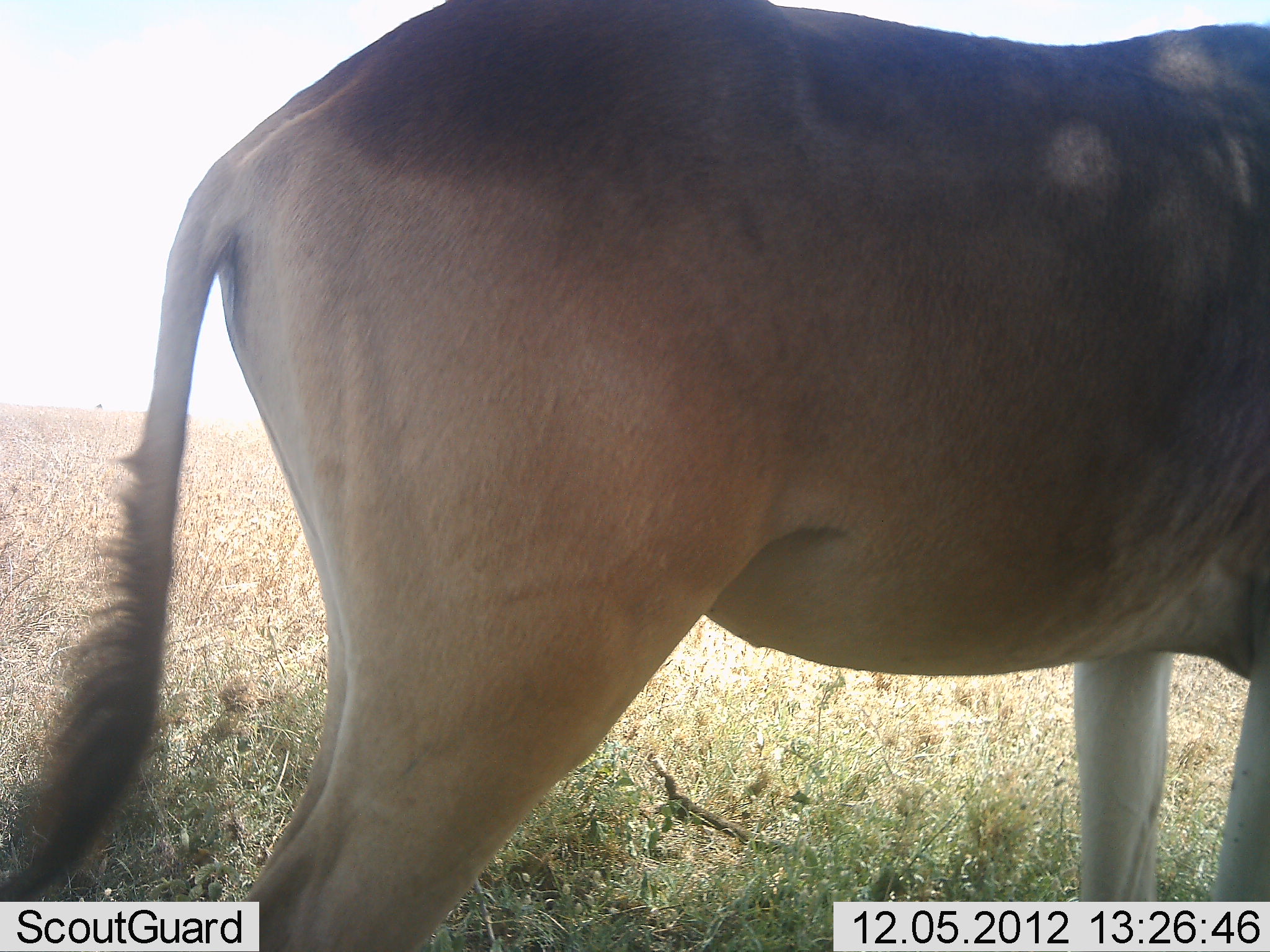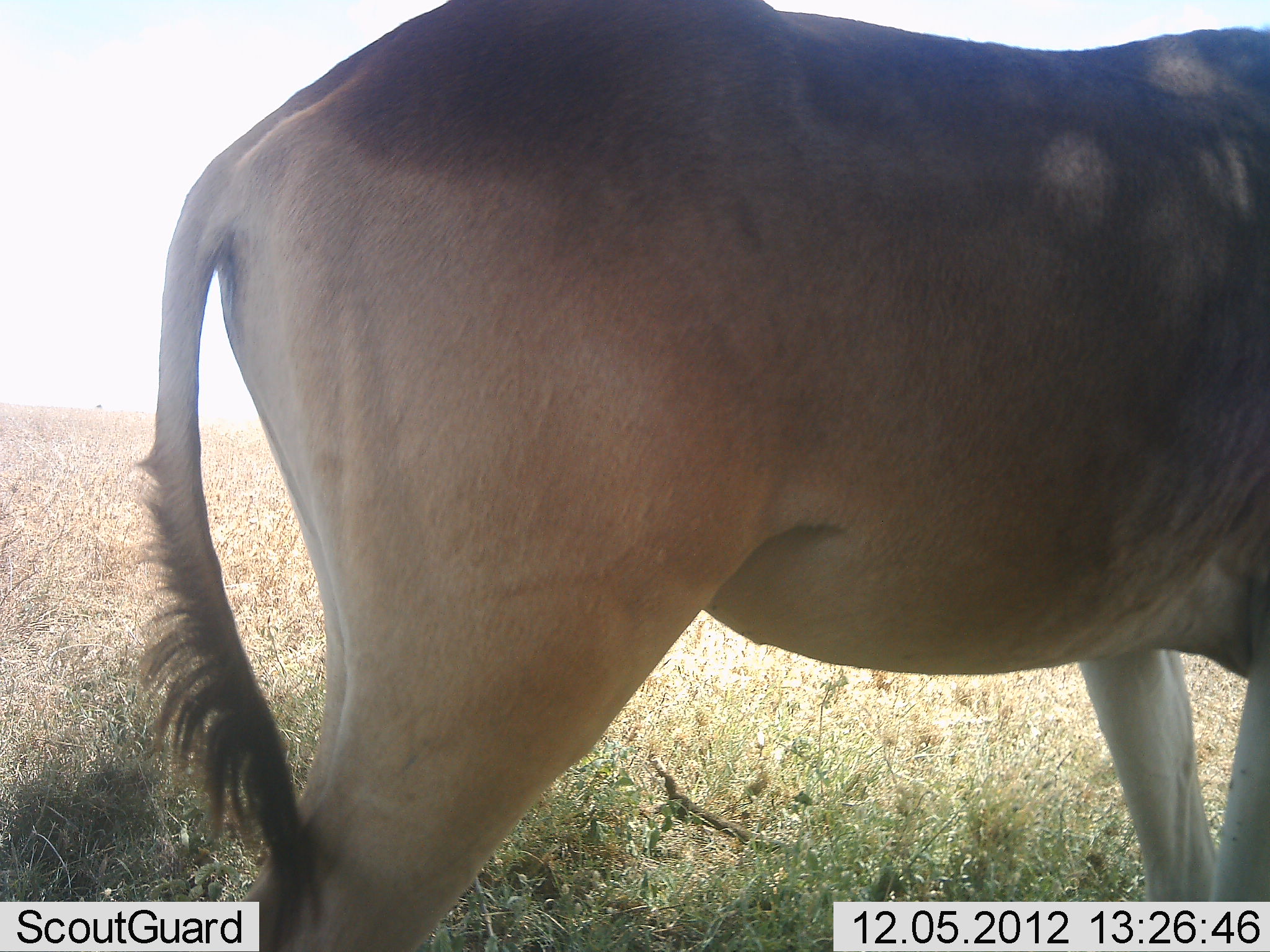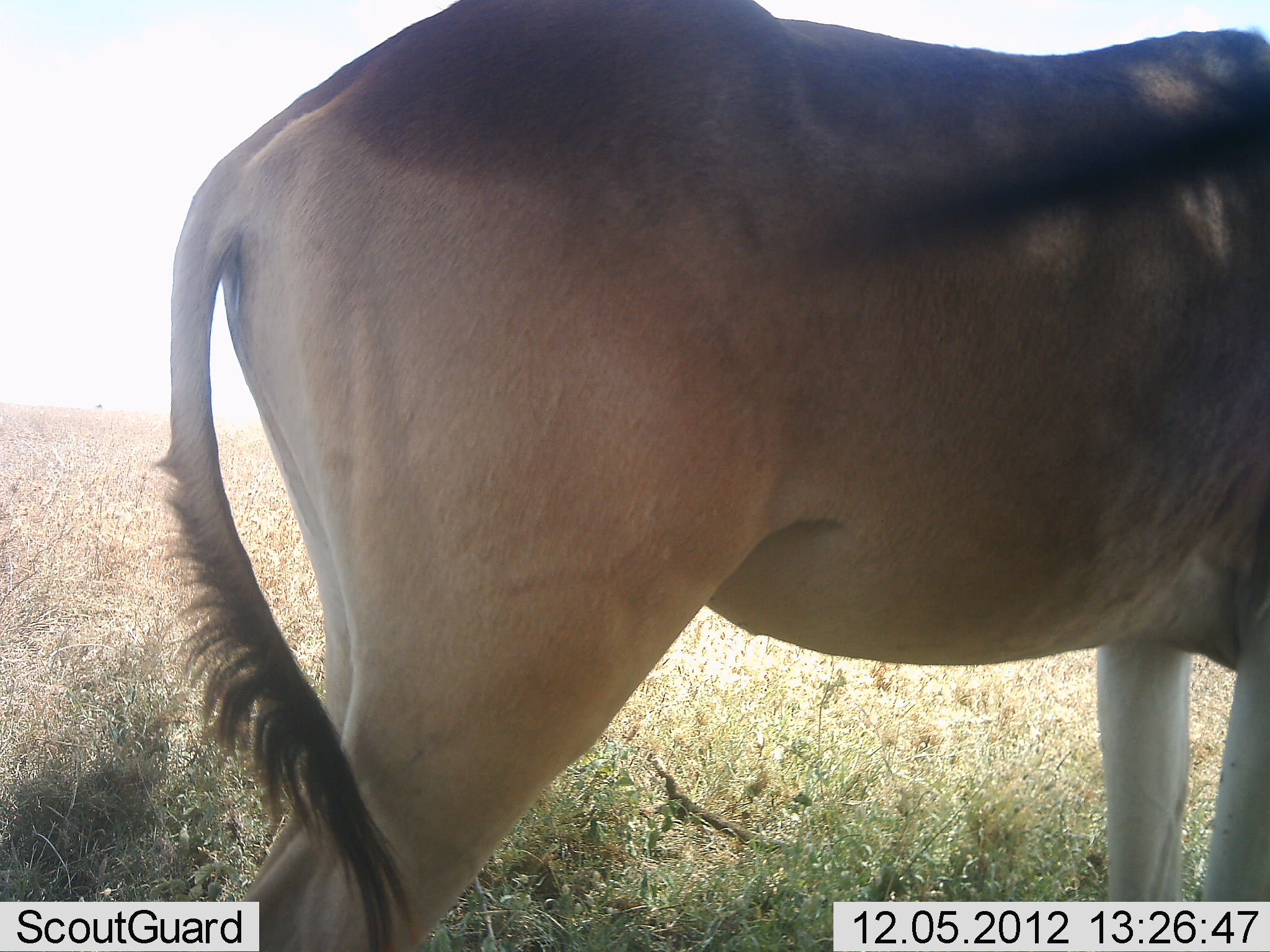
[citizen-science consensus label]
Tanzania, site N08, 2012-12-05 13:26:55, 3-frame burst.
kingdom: Animalia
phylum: Chordata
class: Mammalia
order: Artiodactyla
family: Bovidae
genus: Alcelaphus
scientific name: Alcelaphus buselaphus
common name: hartebeest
Hartebeest (Alcelaphus buselaphus), count 1. Behavior (volunteer vote fractions): standing 100%, resting 0%, moving 0%, interacting 0%. Young present (vote fraction): 0%. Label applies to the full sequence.